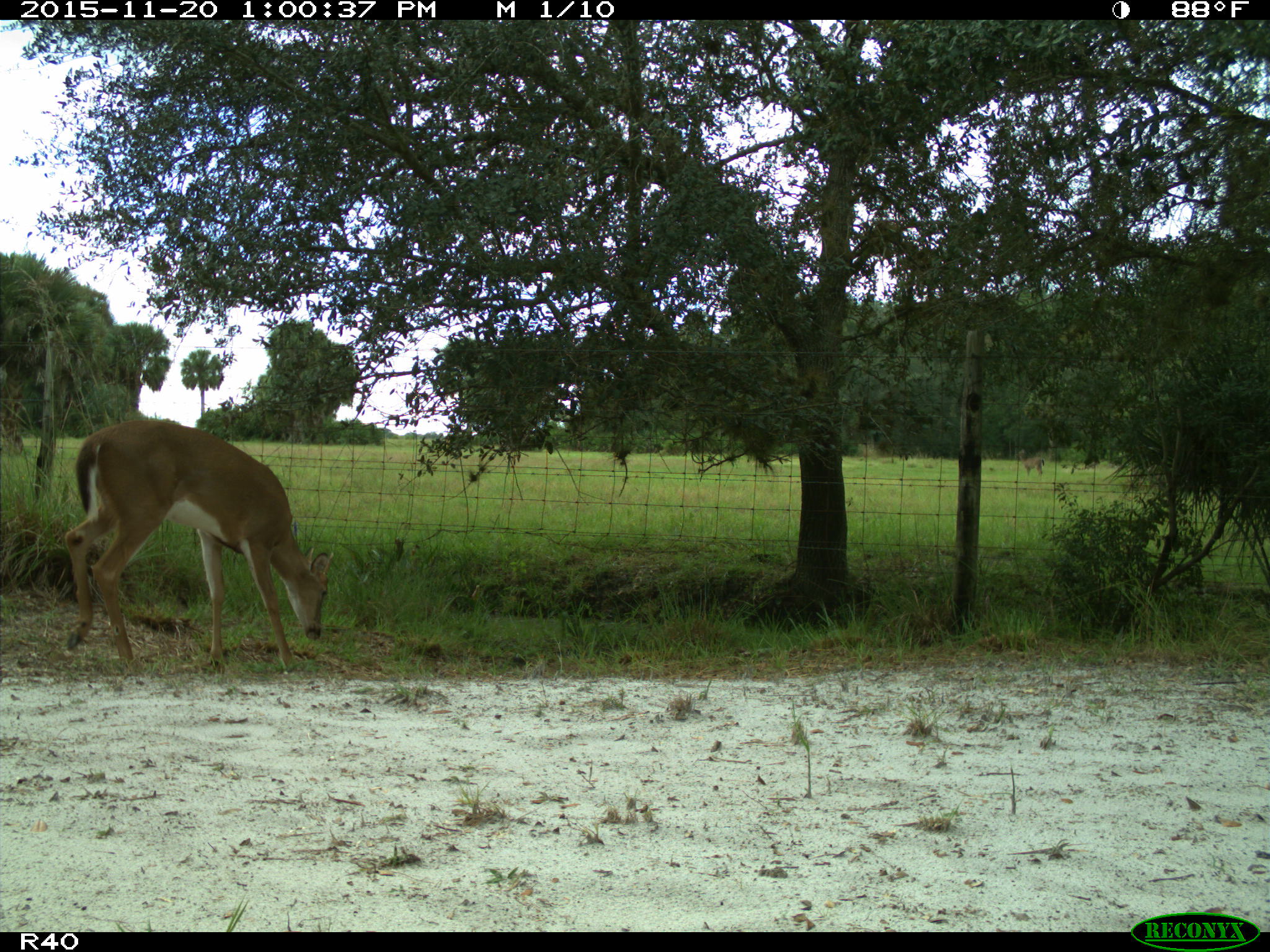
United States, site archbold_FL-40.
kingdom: Animalia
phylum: Chordata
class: Mammalia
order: Artiodactyla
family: Cervidae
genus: Odocoileus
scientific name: Odocoileus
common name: deer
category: unidentified deer